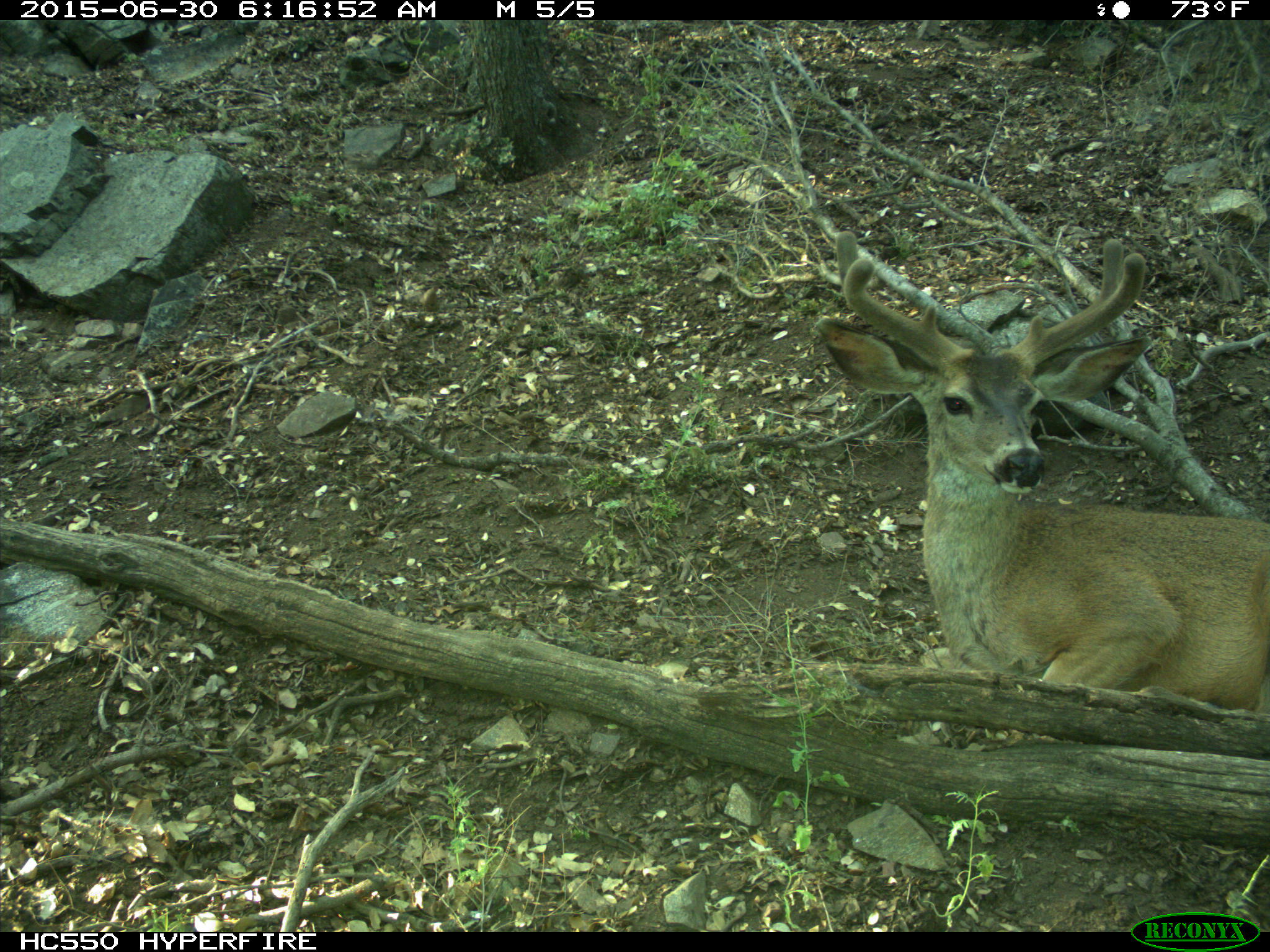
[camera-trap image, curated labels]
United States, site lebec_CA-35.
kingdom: Animalia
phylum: Chordata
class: Mammalia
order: Artiodactyla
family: Cervidae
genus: Odocoileus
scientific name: Odocoileus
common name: deer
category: unidentified deer